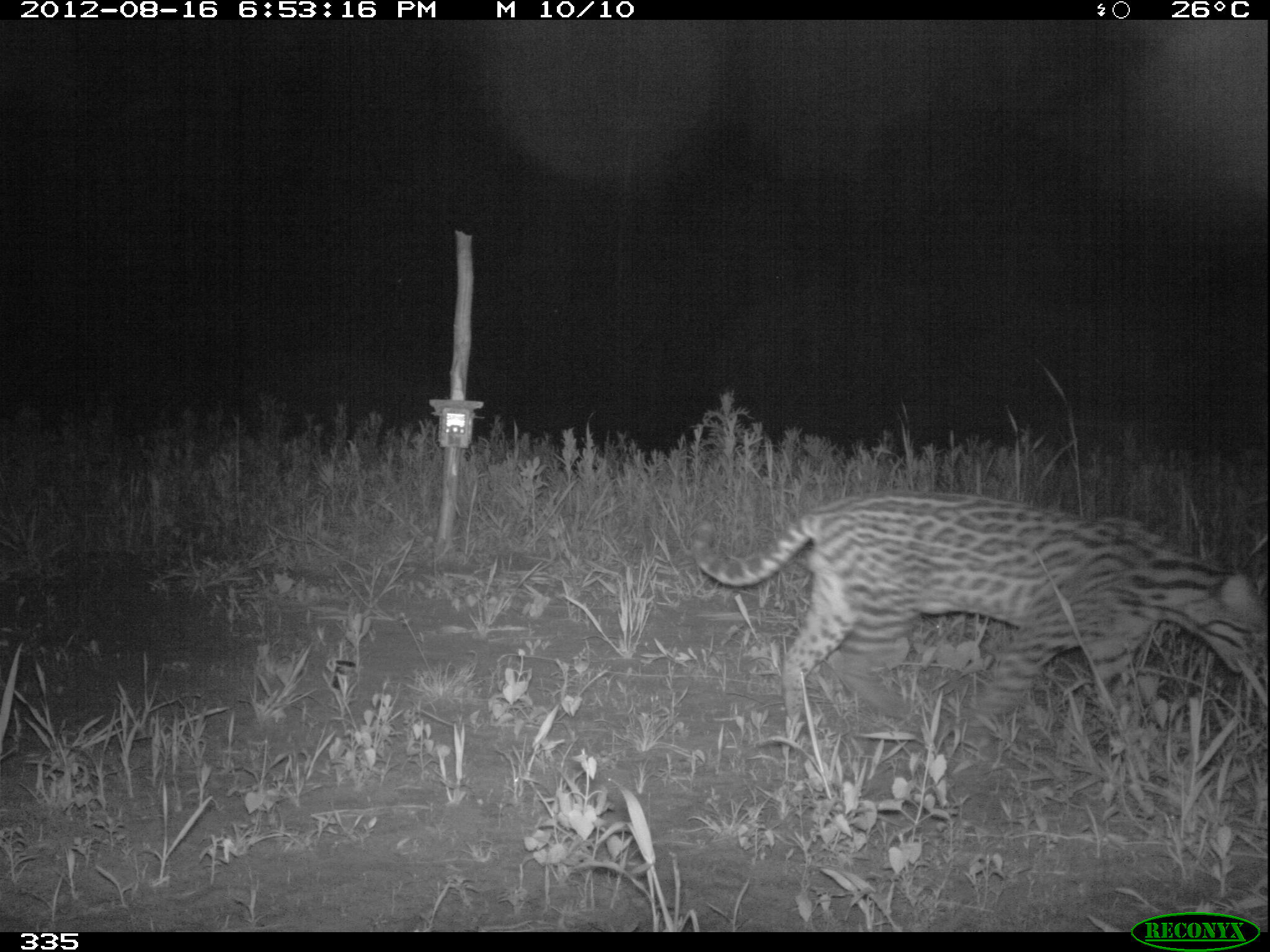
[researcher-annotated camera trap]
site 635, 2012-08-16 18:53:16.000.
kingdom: Animalia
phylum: Chordata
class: Mammalia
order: Carnivora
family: Felidae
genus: Leopardus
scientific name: Leopardus pardalis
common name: ocelot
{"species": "Leopardus pardalis (ocelot)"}